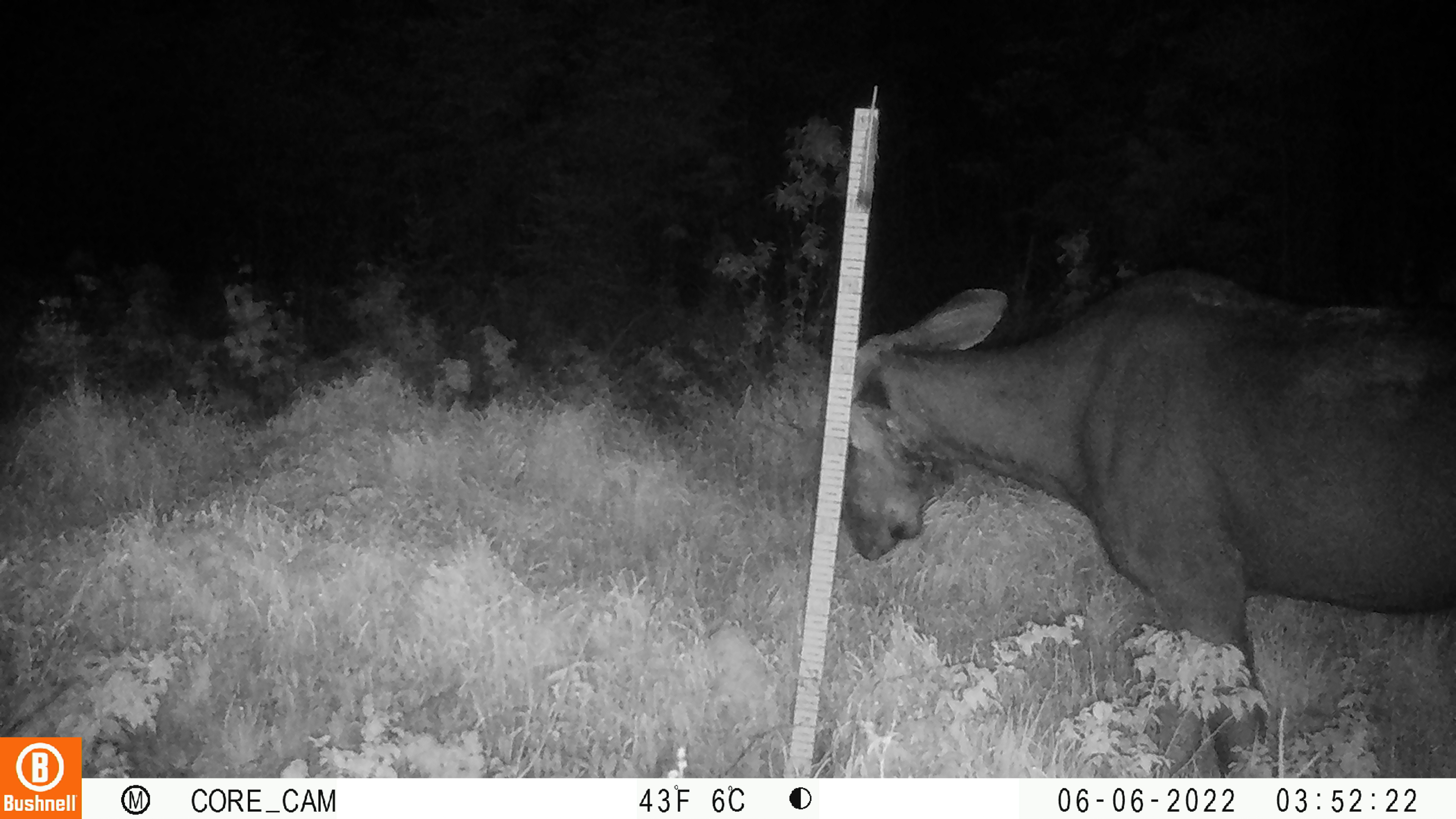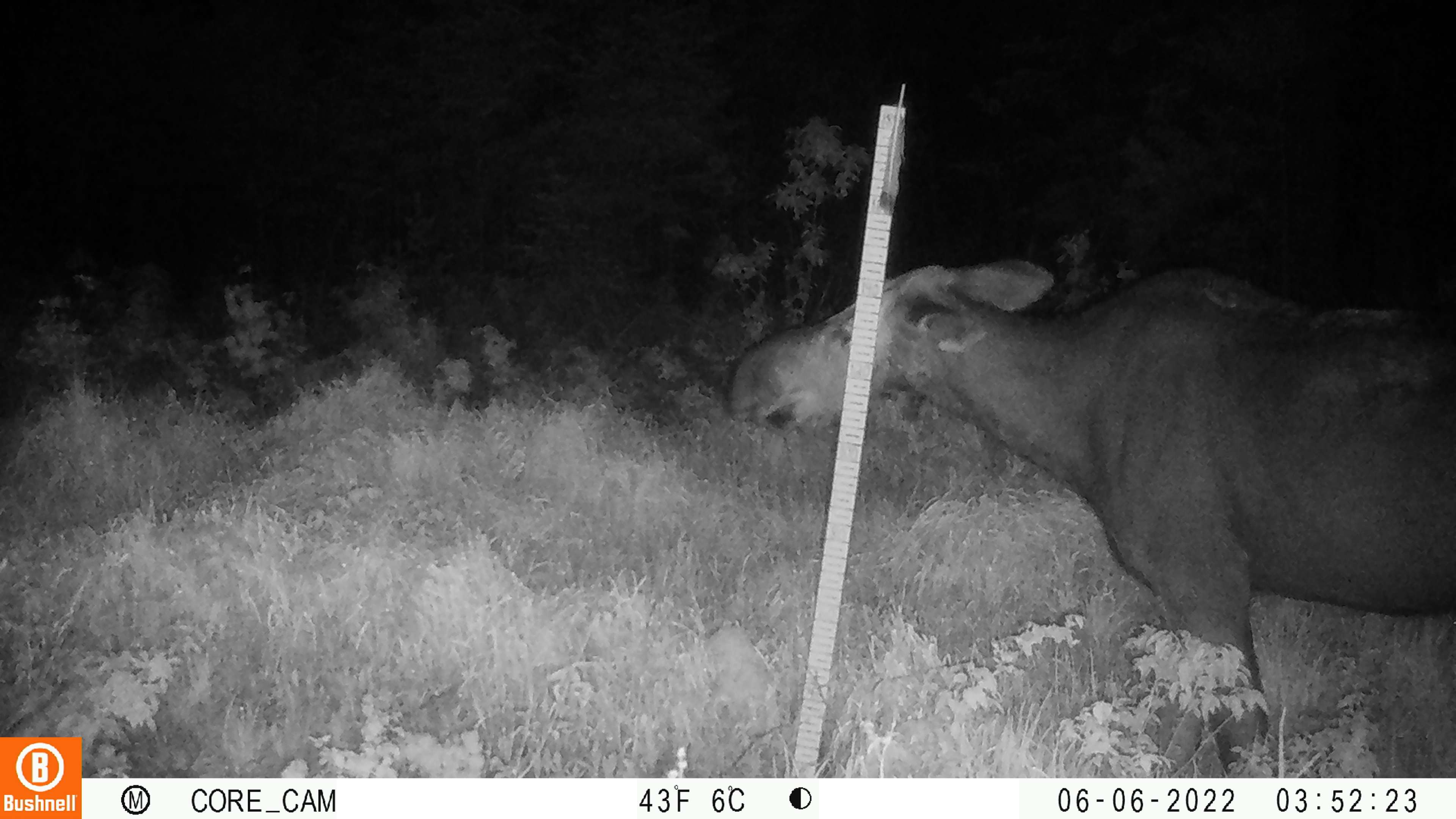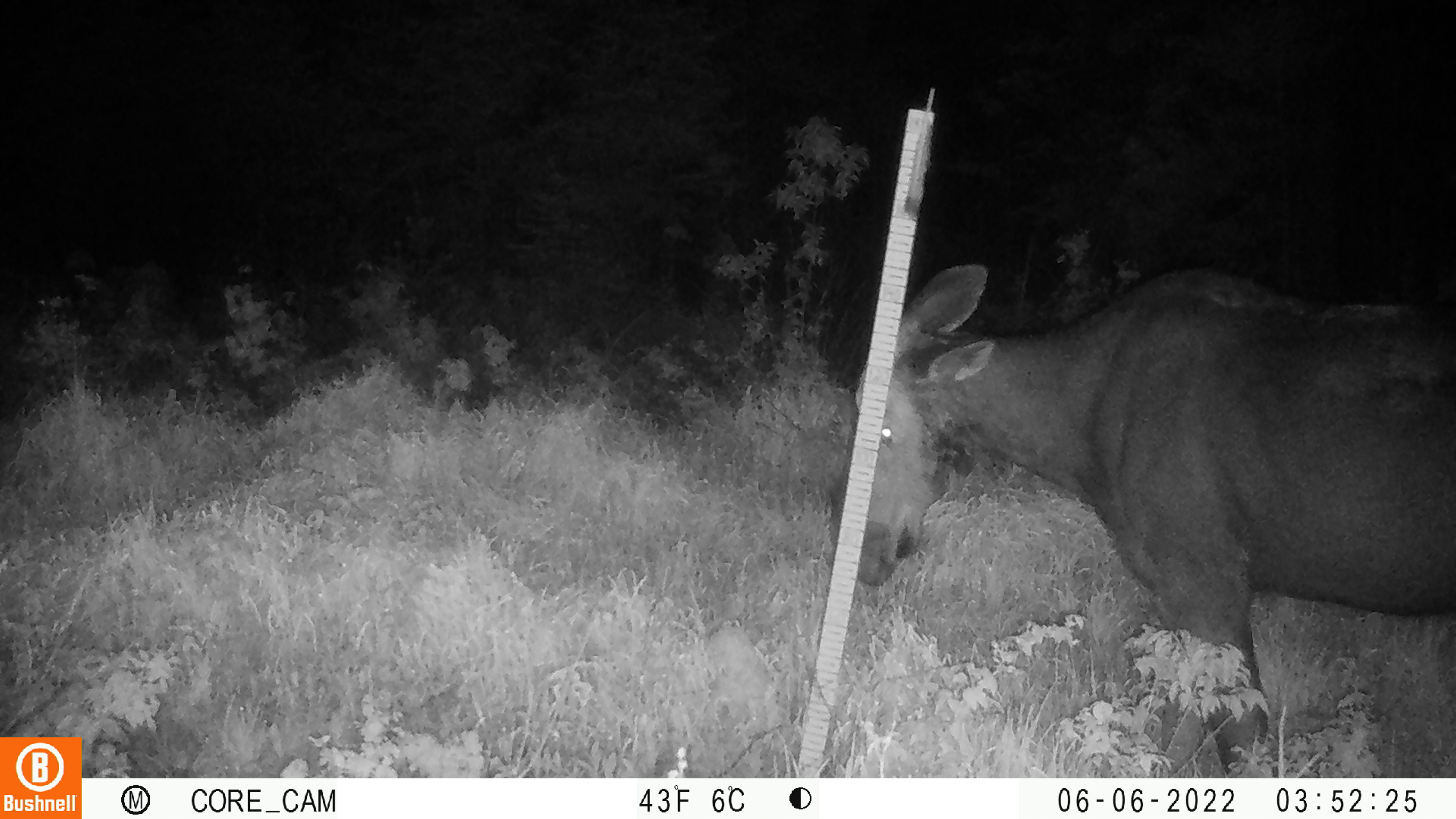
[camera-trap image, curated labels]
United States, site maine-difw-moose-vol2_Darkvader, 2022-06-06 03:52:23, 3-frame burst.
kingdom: Animalia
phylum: Chordata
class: Mammalia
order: Artiodactyla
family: Cervidae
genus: Alces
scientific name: Alces alces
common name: moose